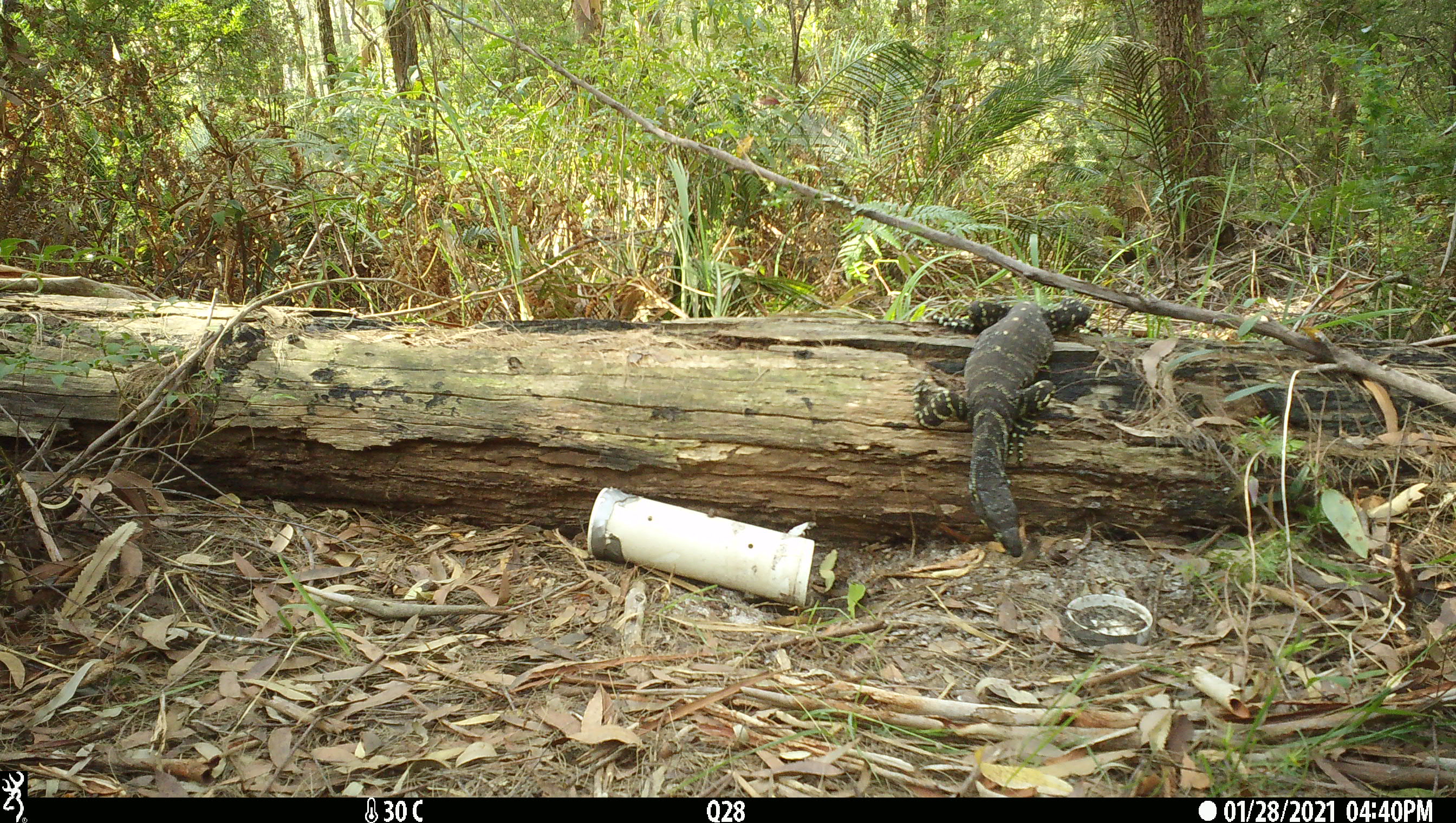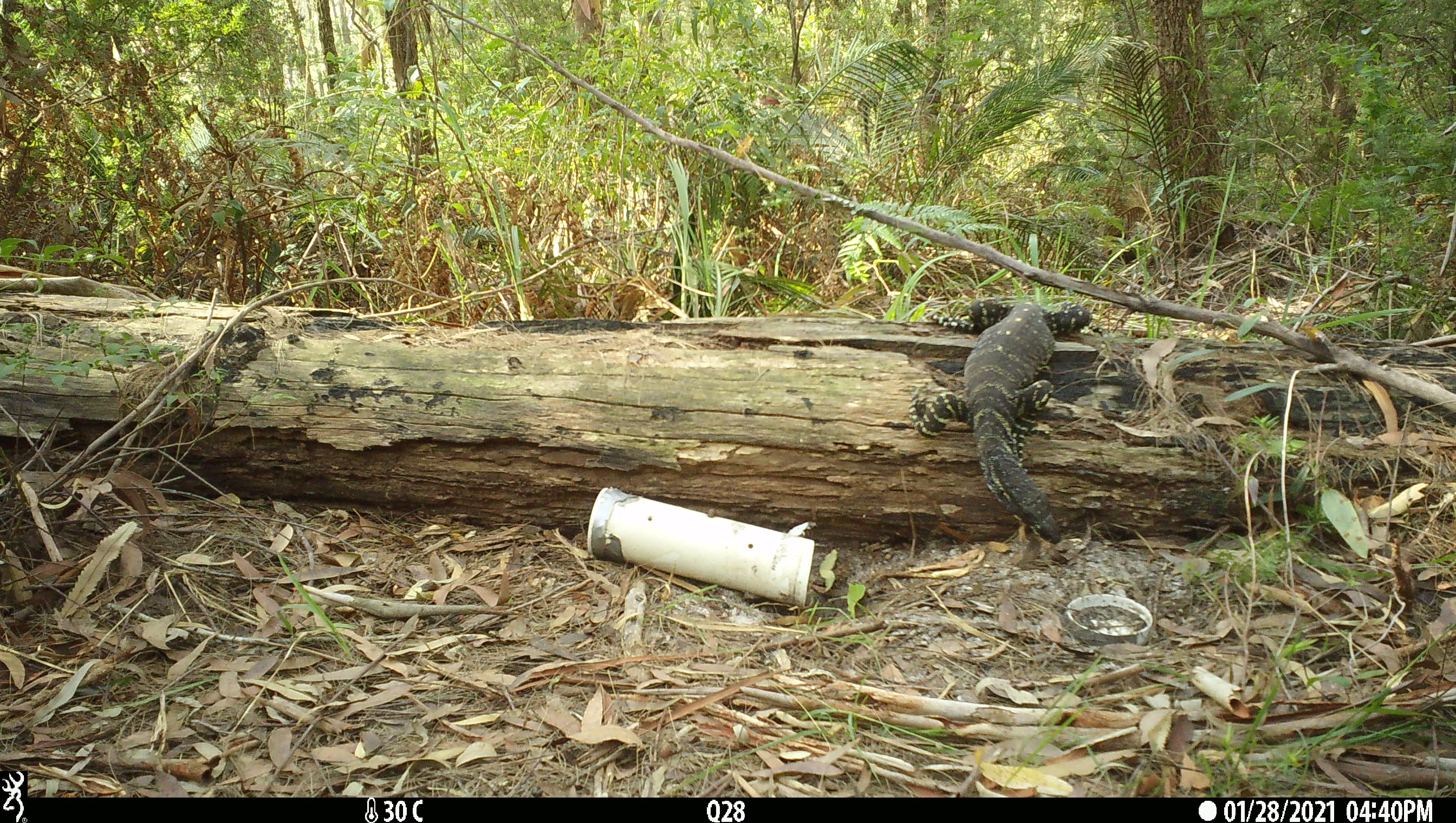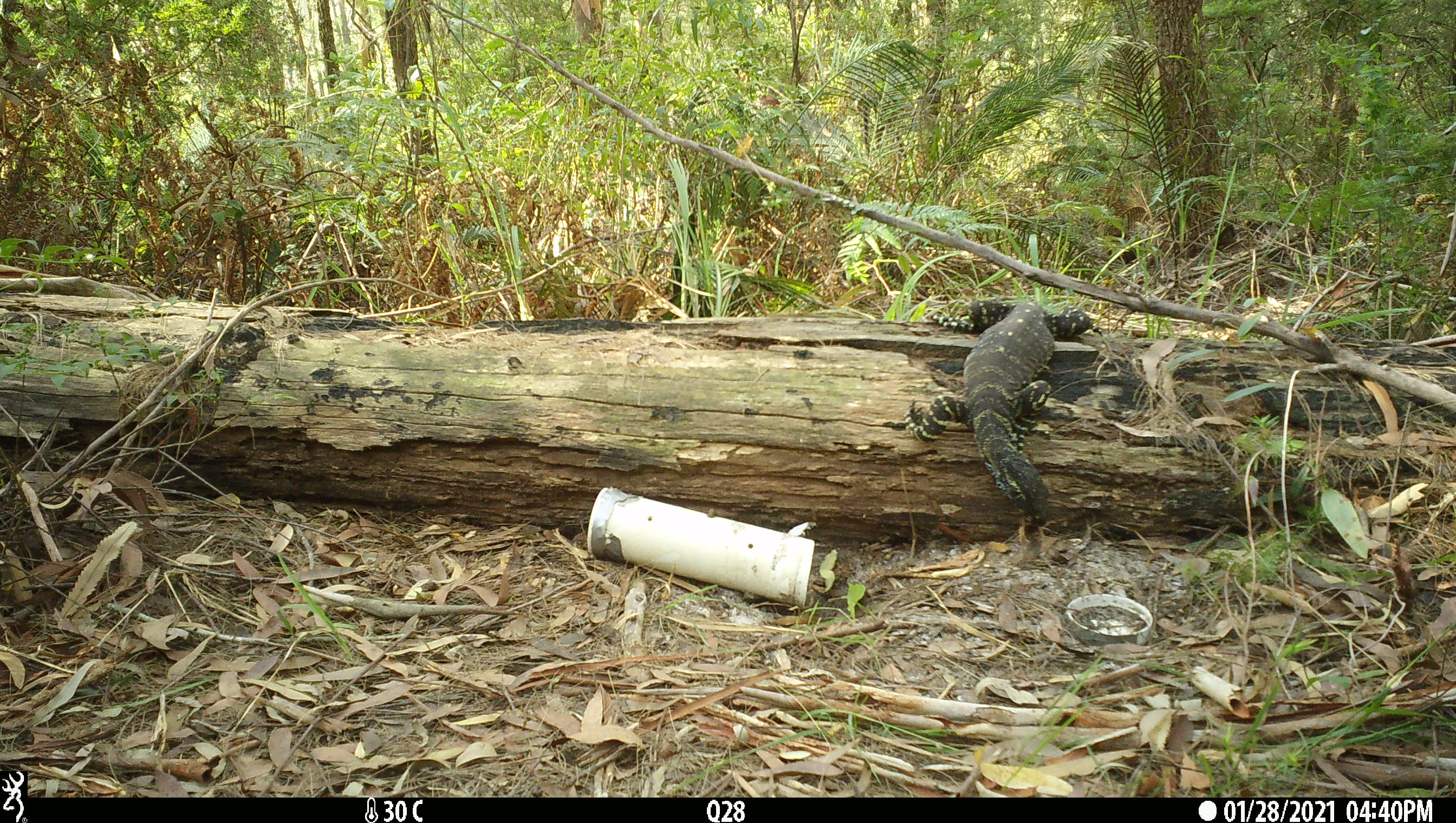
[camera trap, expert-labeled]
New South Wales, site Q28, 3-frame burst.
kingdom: Animalia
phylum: Chordata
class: Reptilia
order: Squamata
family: Varanidae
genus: Varanus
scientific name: Varanus varius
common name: lace monitor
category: goanna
Goanna (lace monitor) (Varanus varius).